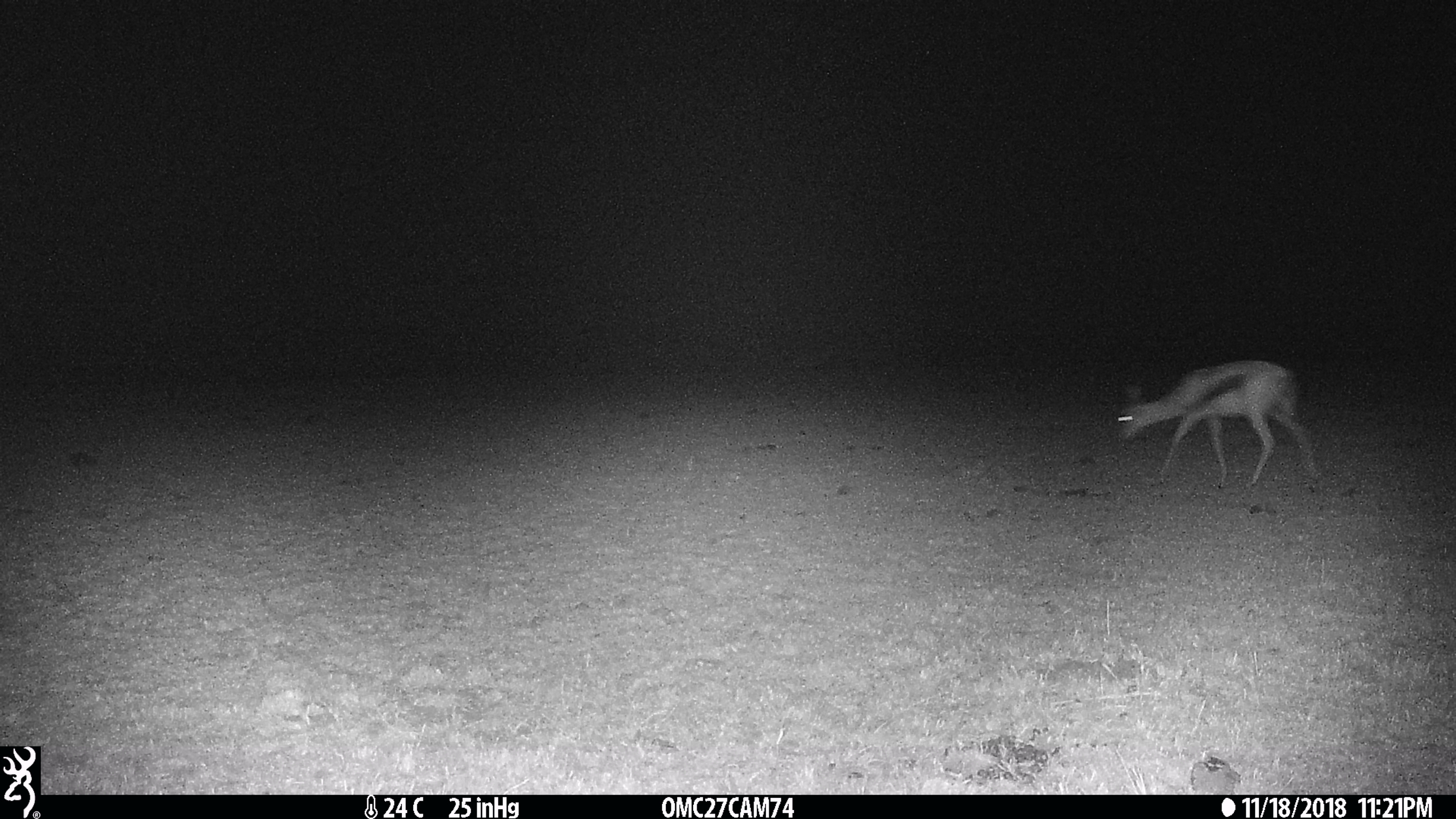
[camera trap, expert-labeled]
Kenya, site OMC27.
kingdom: Animalia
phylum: Chordata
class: Mammalia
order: Artiodactyla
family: Bovidae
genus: Eudorcas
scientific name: Eudorcas thomsonii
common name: thomon's gazelle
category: gazelle thomsons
Gazelle thomsons (thomon's gazelle) (Eudorcas thomsonii).